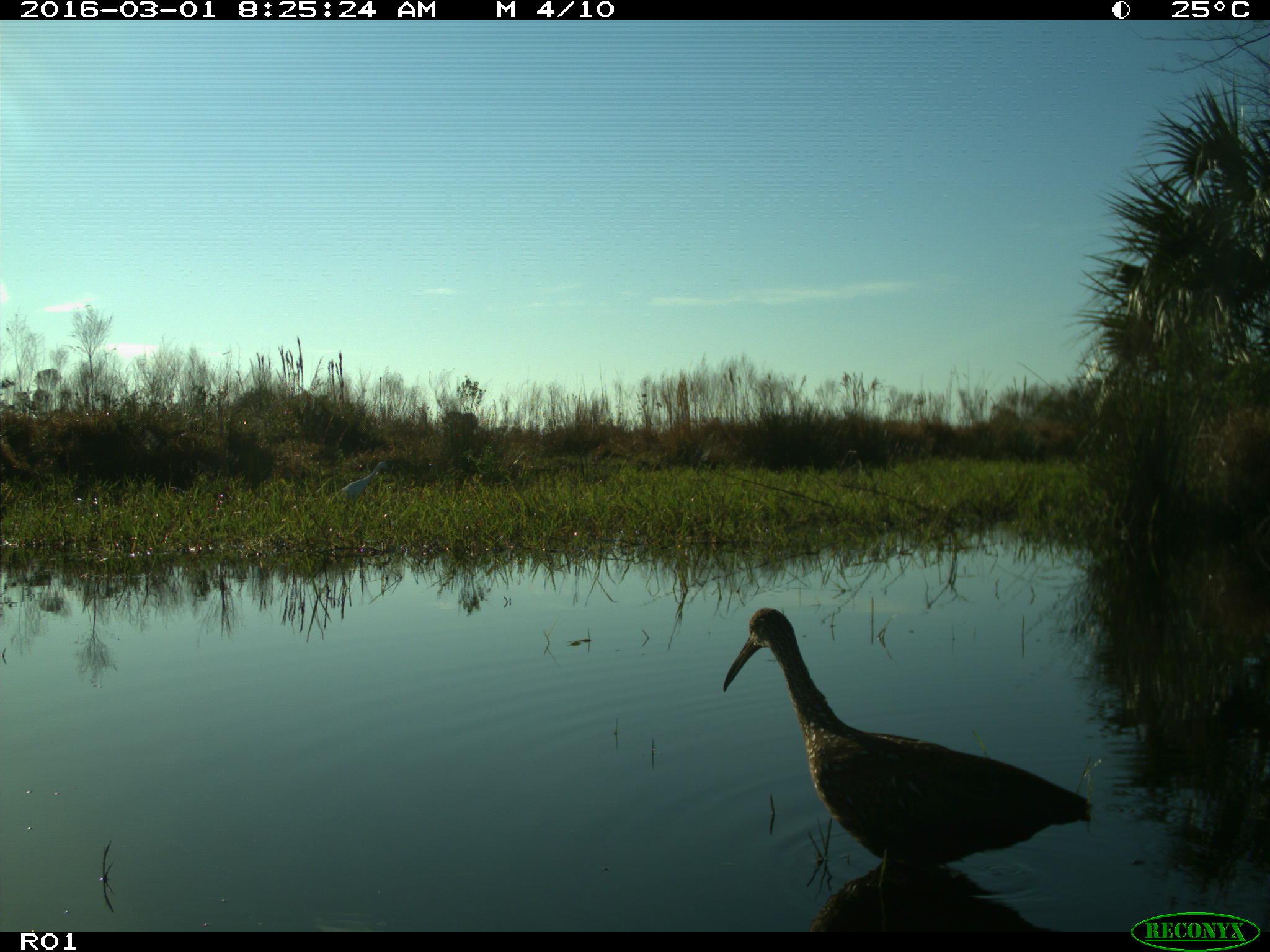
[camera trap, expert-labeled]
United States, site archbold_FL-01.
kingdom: Animalia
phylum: Chordata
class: Aves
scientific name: Aves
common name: birds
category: unidentified bird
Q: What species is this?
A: Unidentified bird (birds) (Aves).